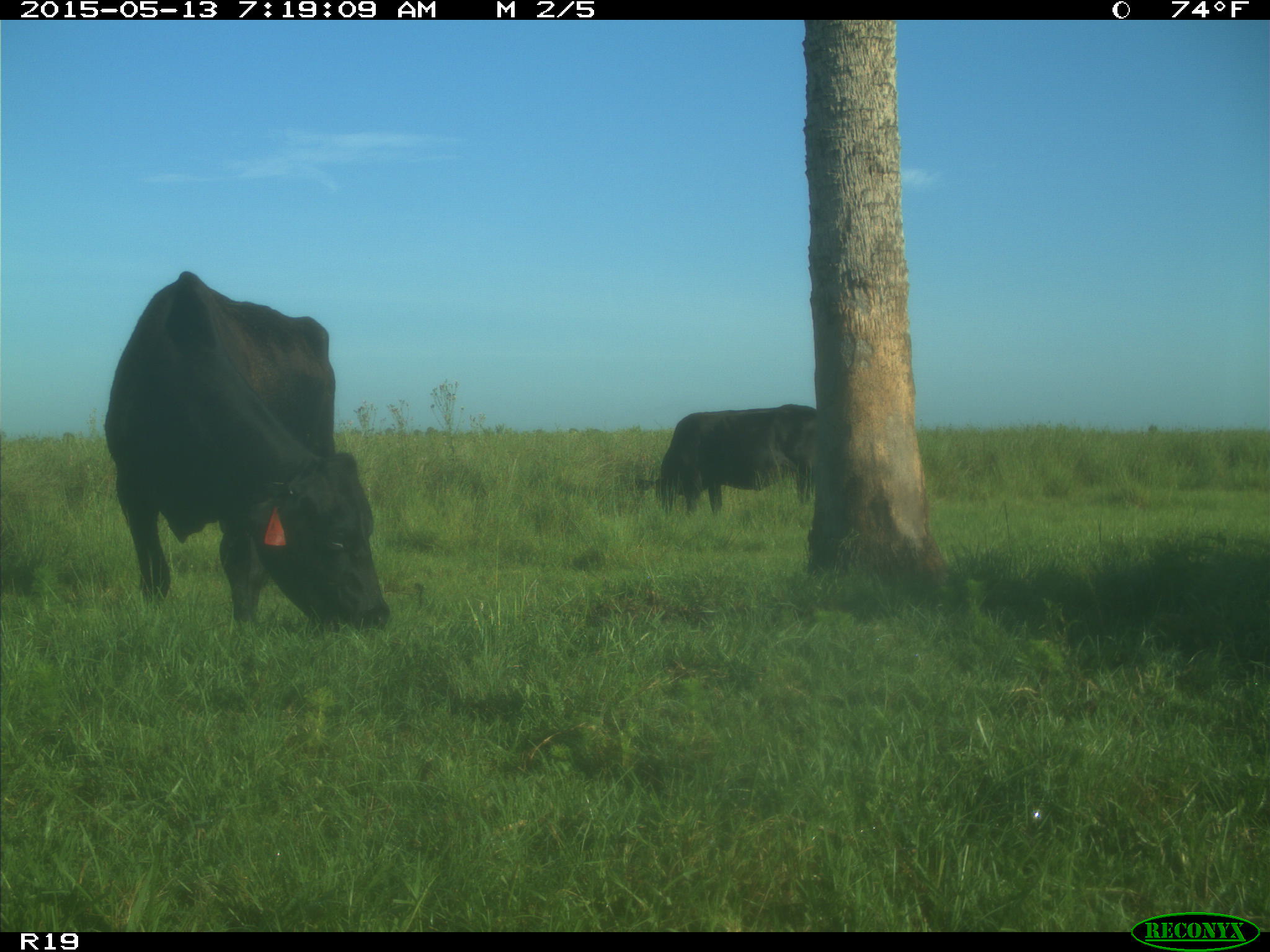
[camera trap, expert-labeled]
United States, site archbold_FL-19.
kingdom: Animalia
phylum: Chordata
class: Mammalia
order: Artiodactyla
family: Bovidae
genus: Bos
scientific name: Bos taurus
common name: domestic cow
Bos taurus (domestic cow).